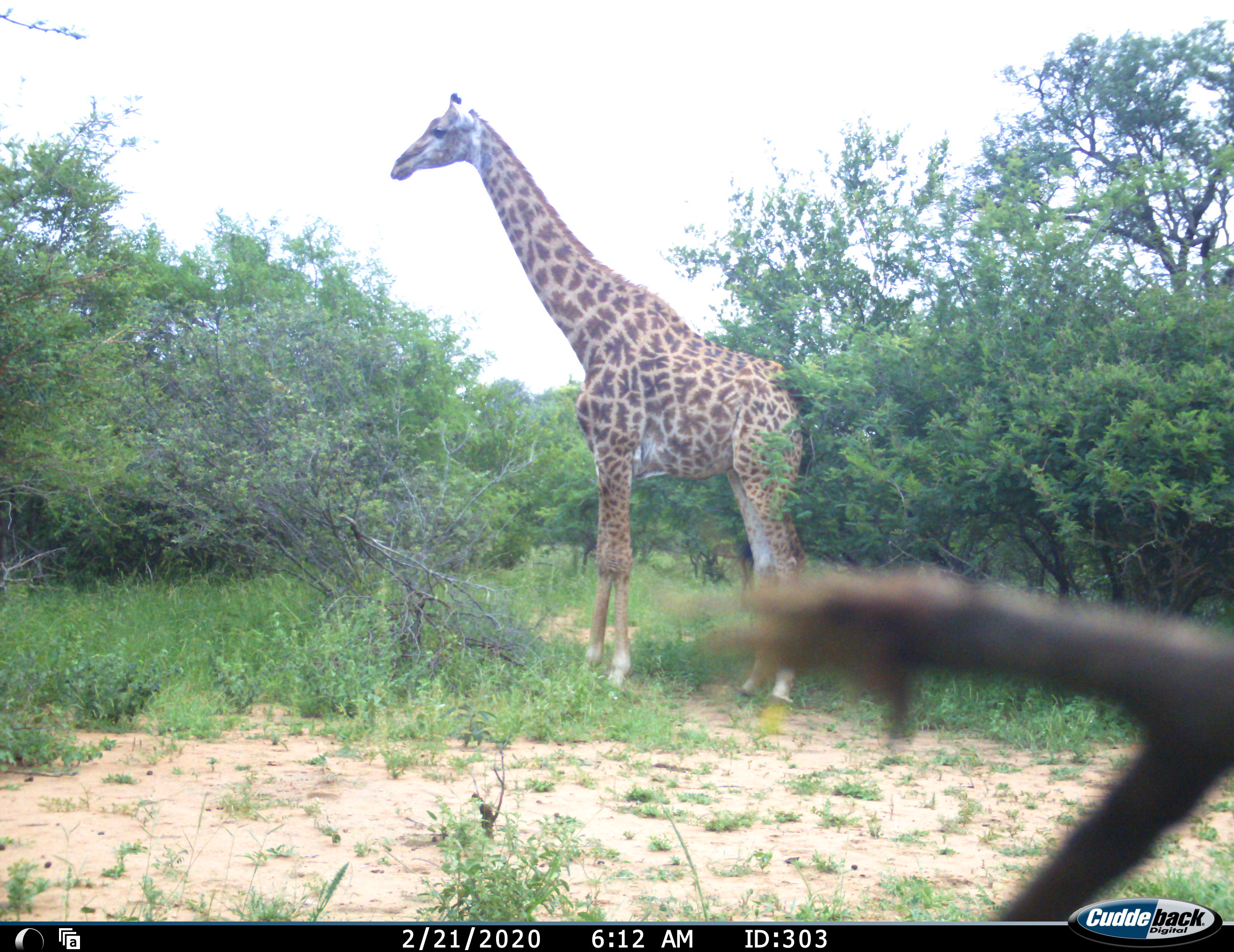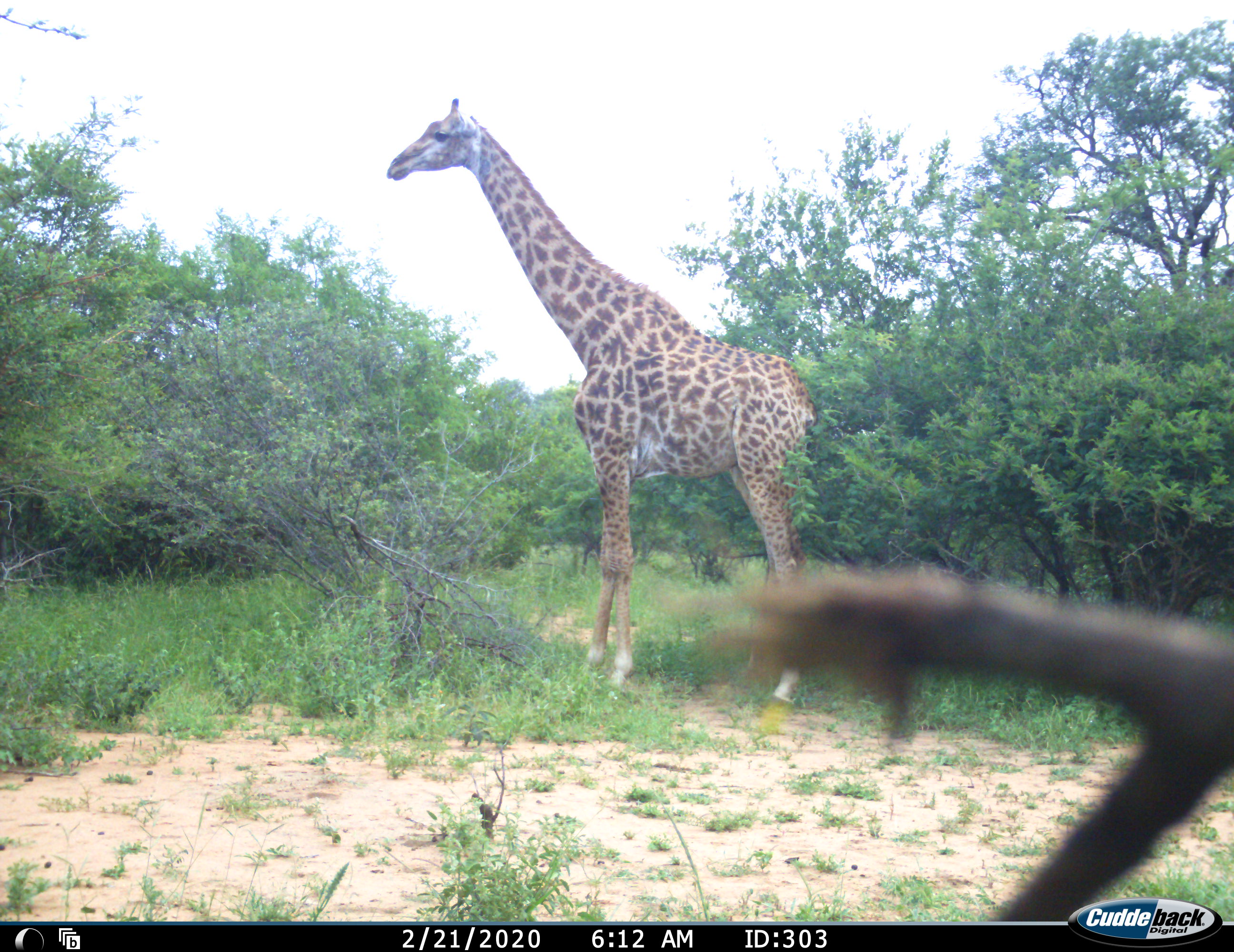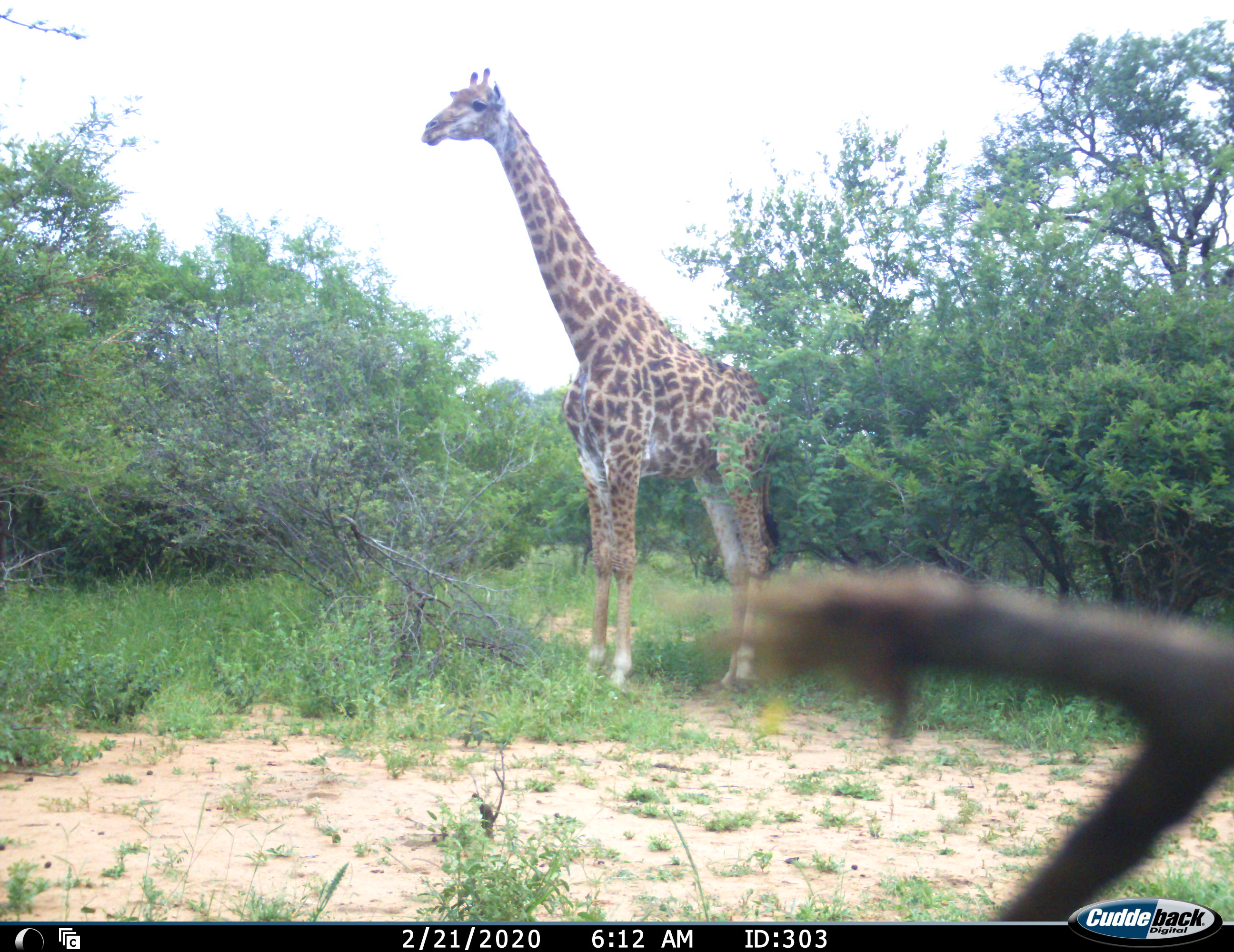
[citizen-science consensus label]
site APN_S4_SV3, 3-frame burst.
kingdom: Animalia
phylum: Chordata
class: Mammalia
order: Artiodactyla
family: Giraffidae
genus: Giraffa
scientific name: Giraffa camelopardalis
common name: giraffe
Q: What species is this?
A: Giraffe (Giraffa camelopardalis).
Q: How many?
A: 1.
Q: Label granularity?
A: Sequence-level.